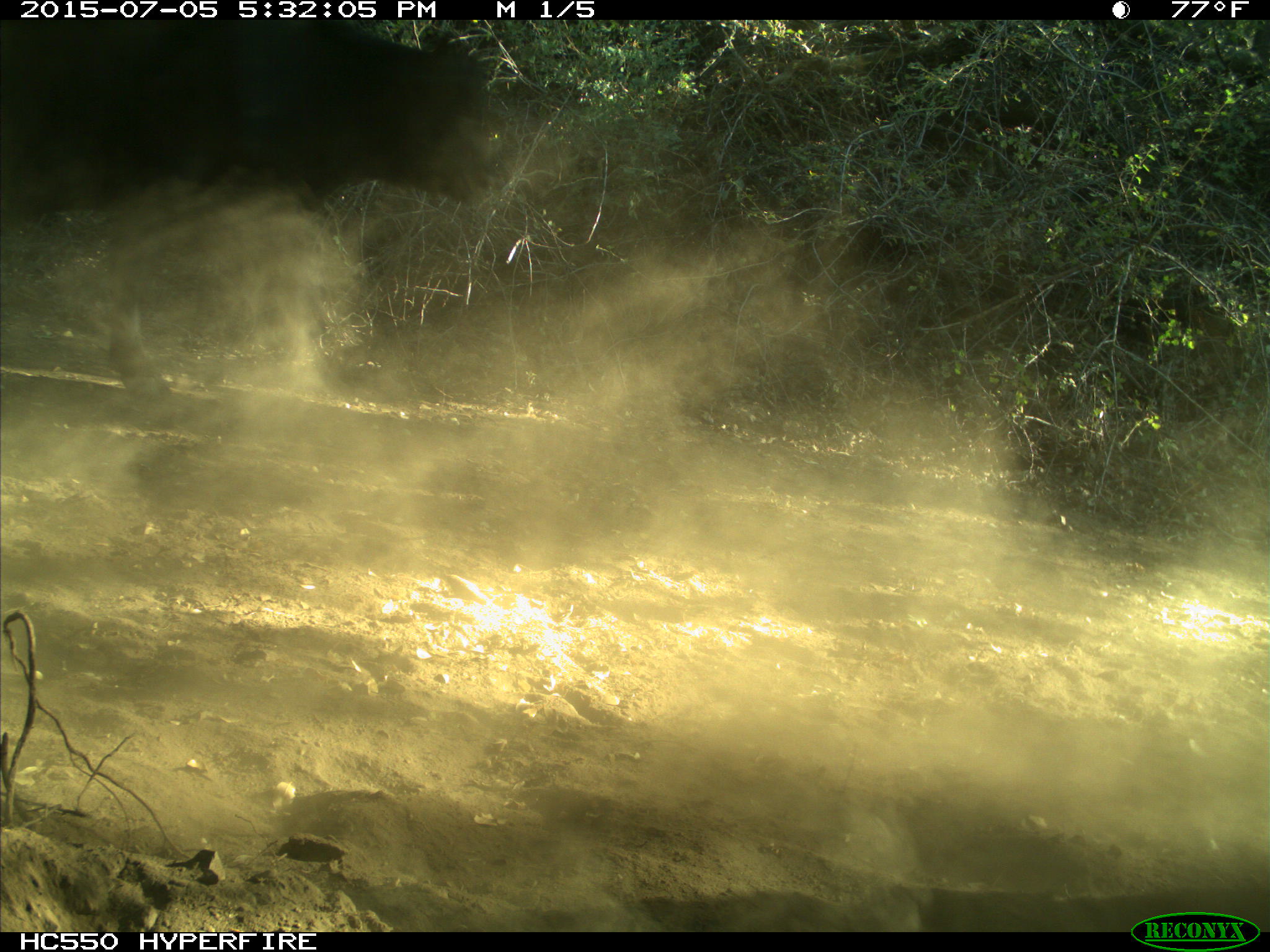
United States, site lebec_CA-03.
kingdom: Animalia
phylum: Chordata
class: Mammalia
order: Artiodactyla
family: Bovidae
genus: Bos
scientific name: Bos taurus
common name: domestic cow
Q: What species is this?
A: Bos taurus (domestic cow).